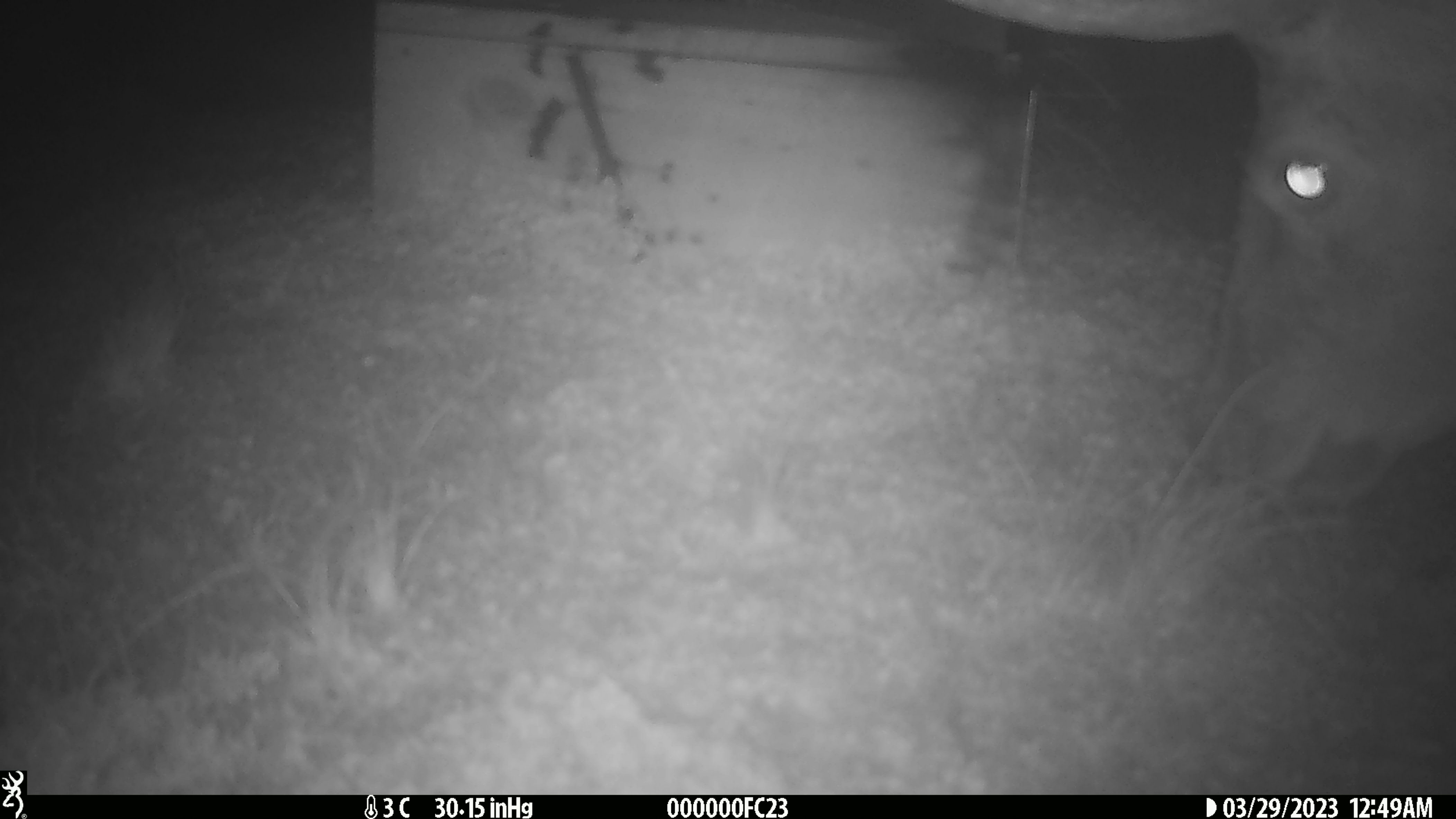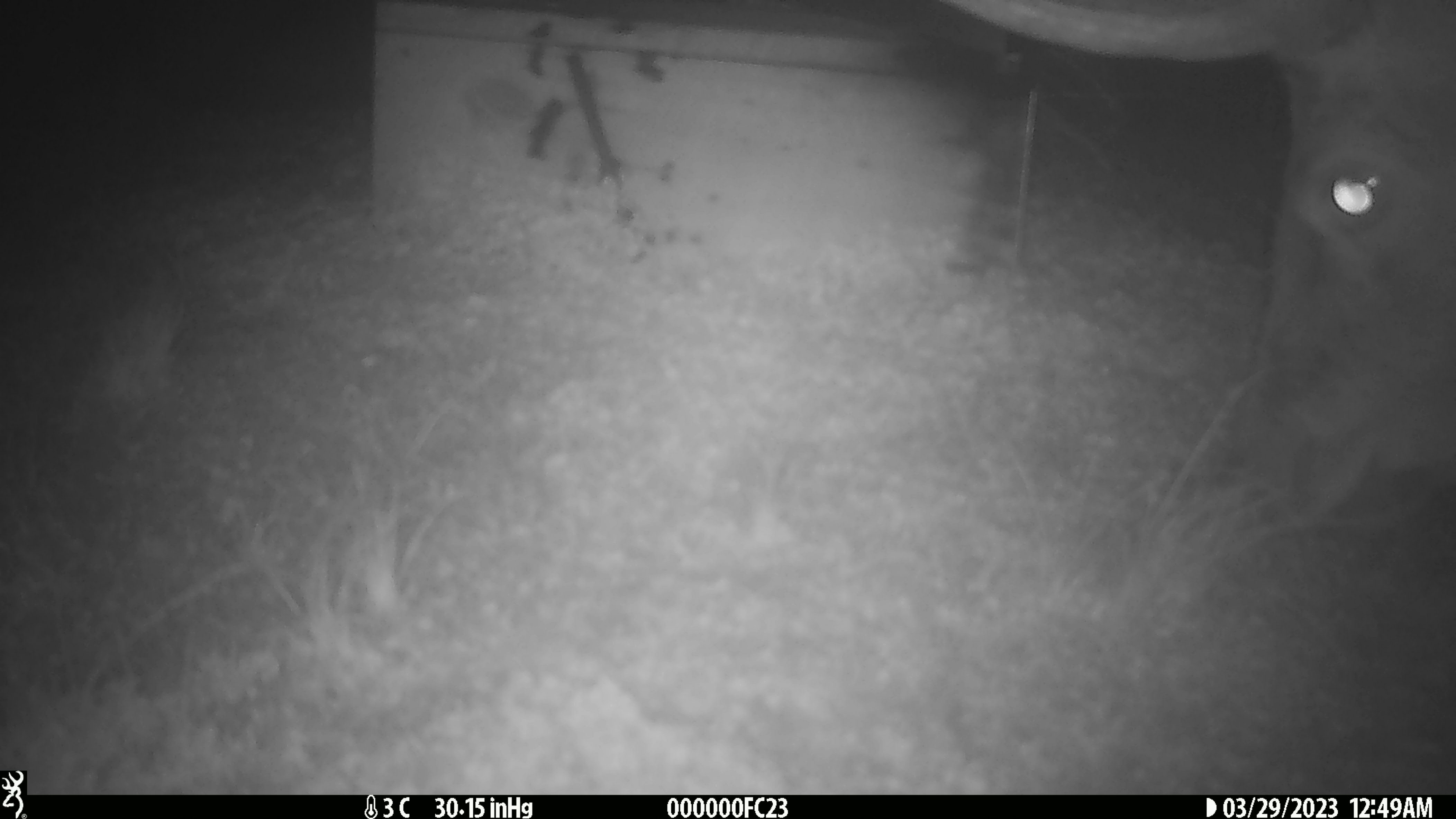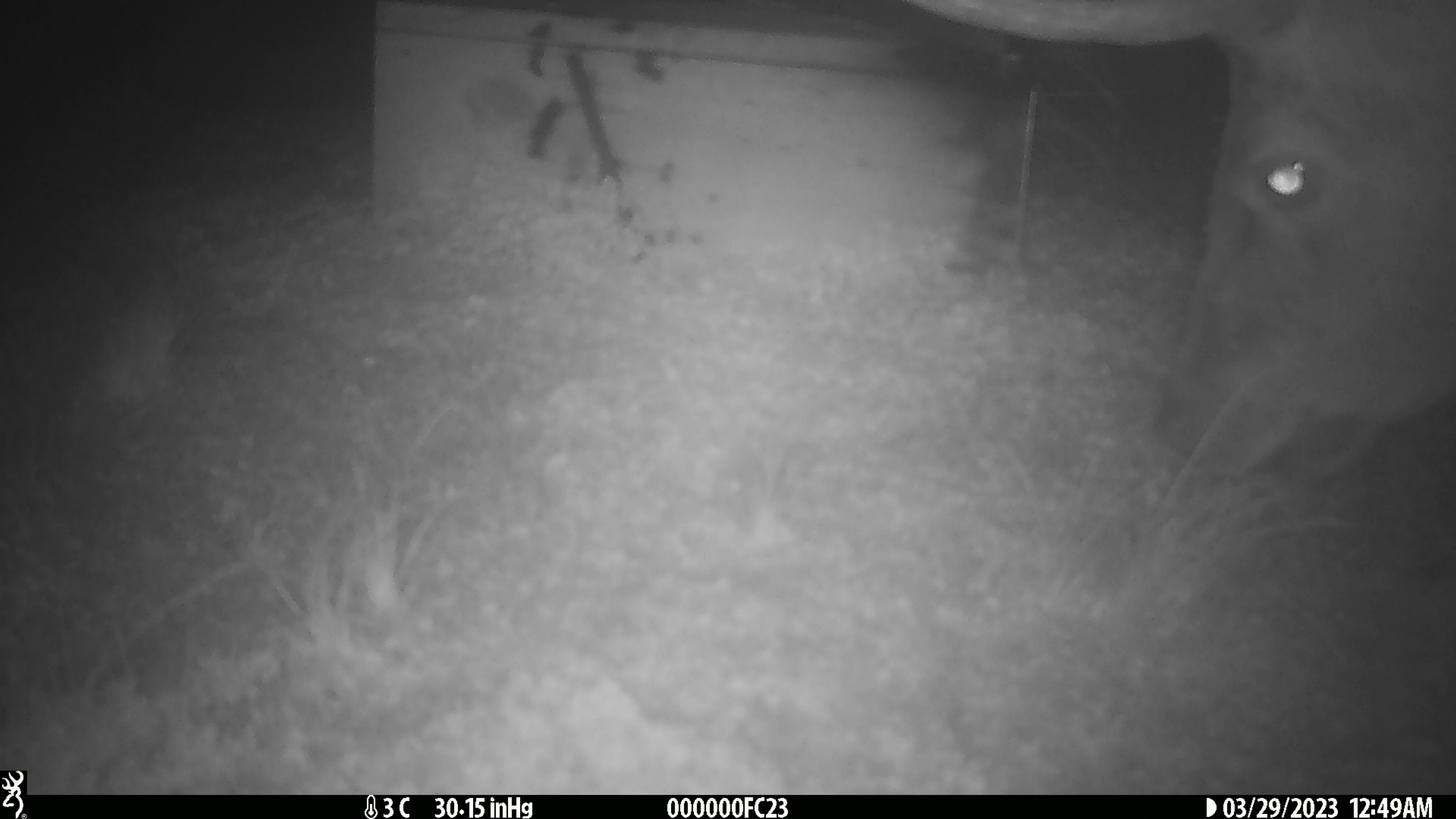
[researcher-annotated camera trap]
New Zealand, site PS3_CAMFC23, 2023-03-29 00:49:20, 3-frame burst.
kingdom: Animalia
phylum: Chordata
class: Mammalia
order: Artiodactyla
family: Cervidae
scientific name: Cervidae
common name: deer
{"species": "deer (Cervidae)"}